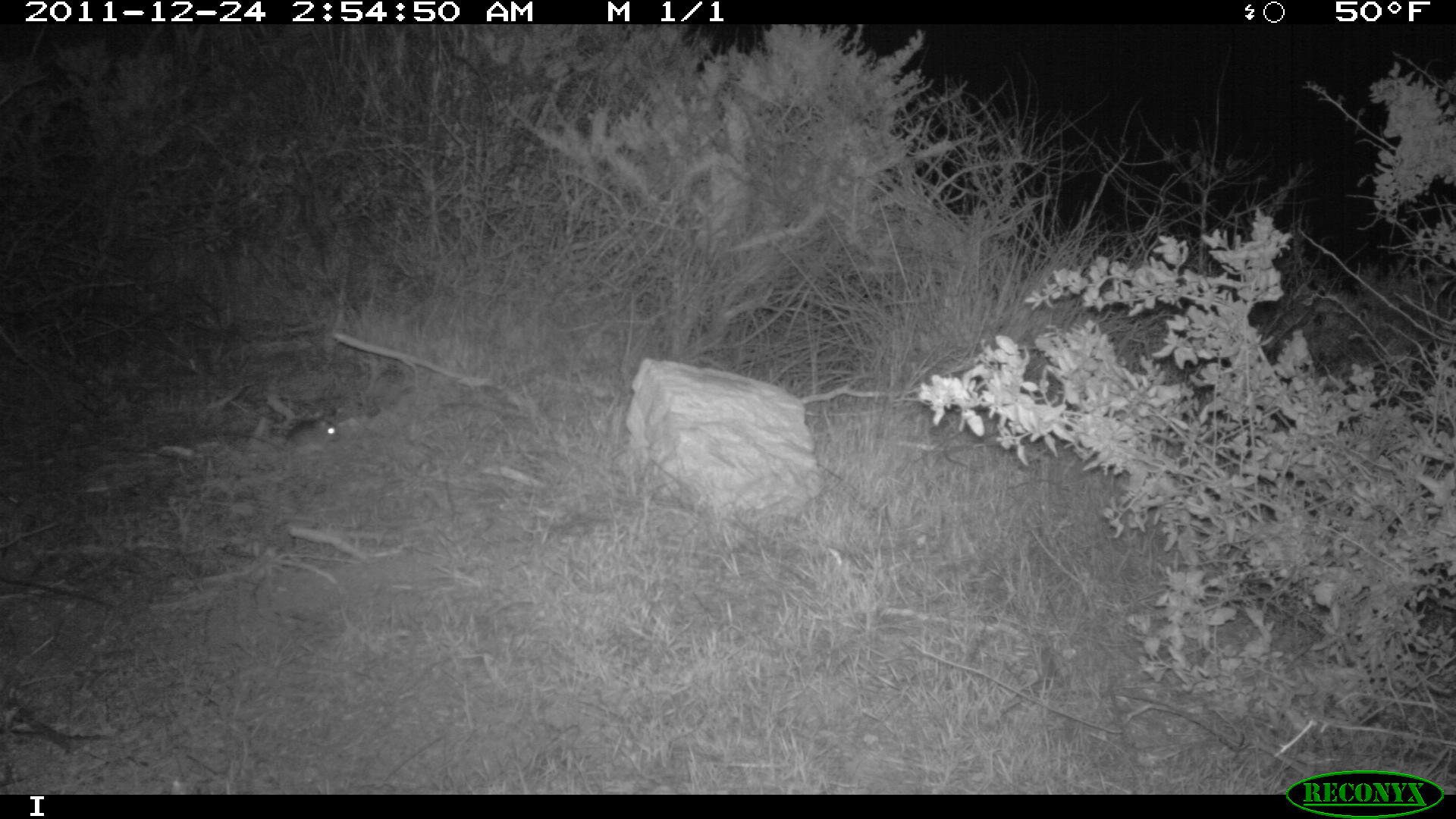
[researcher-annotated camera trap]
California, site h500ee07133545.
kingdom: Animalia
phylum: Chordata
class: Mammalia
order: Rodentia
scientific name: Rodentia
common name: rodent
Rodent (Rodentia).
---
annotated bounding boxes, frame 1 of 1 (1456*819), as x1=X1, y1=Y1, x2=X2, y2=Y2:
rodent: x1=220, y1=418, x2=339, y2=454